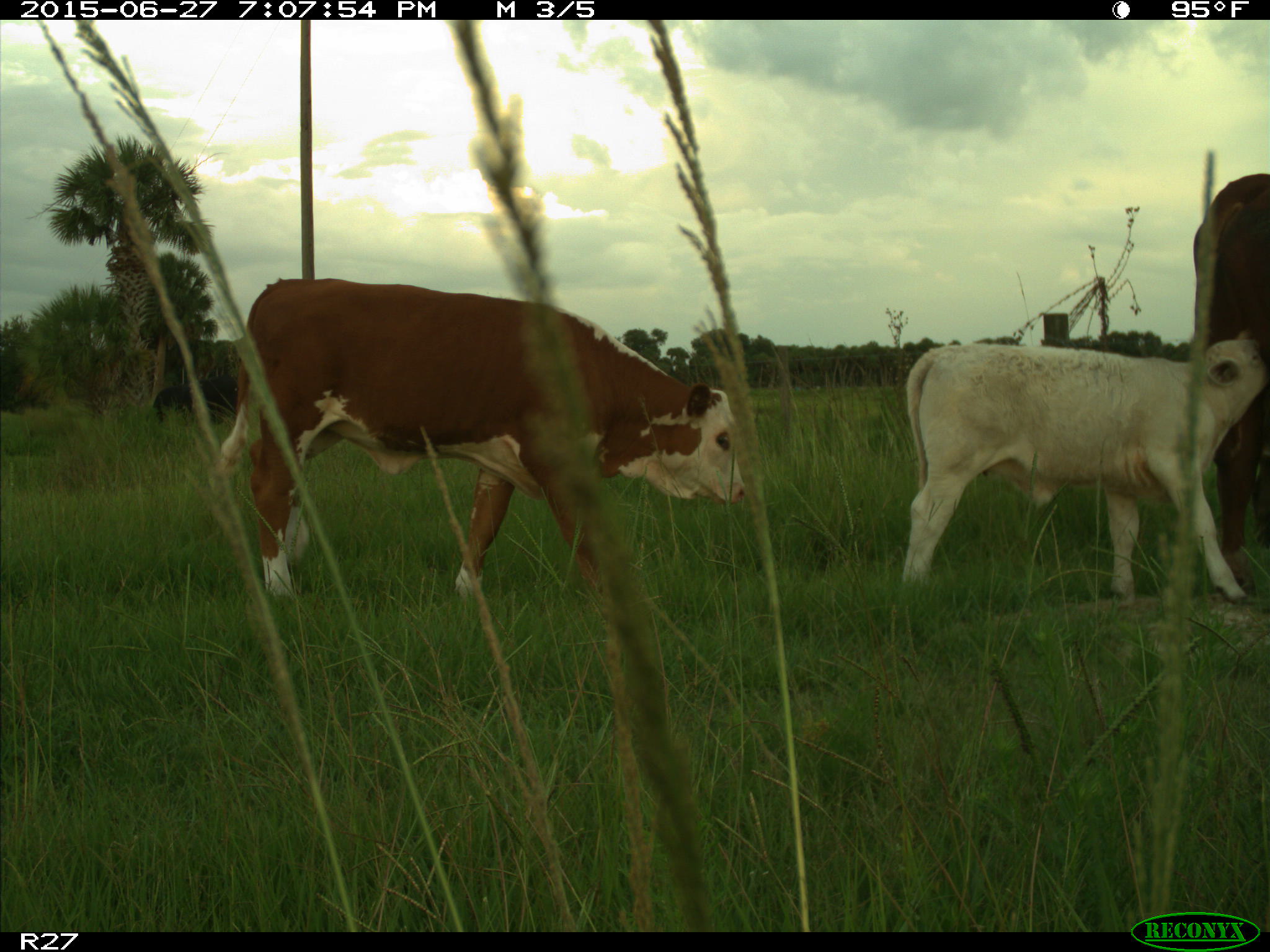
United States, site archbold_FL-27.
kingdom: Animalia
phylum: Chordata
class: Mammalia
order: Artiodactyla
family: Bovidae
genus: Bos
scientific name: Bos taurus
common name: domestic cow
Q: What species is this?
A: Bos taurus (domestic cow).